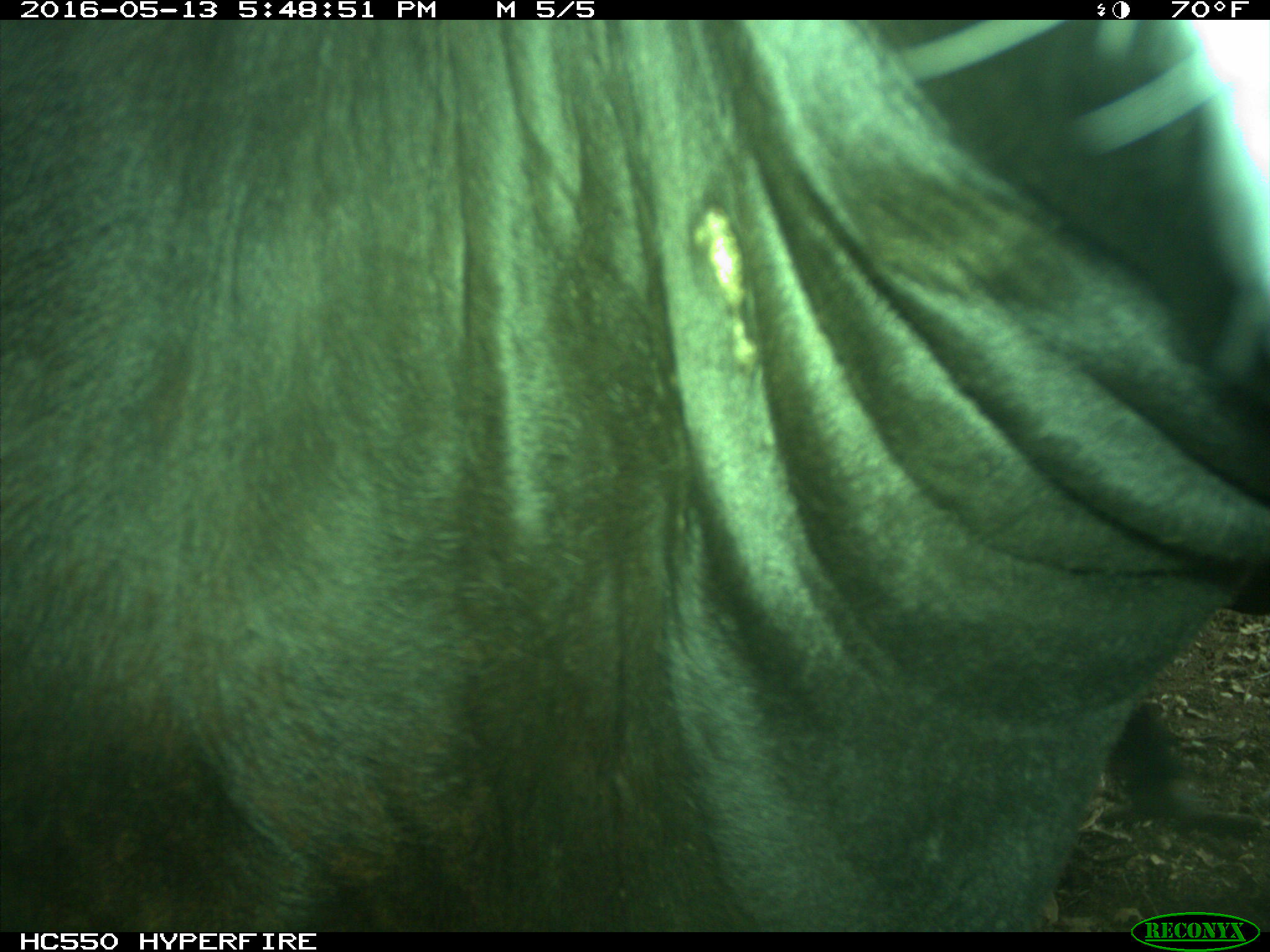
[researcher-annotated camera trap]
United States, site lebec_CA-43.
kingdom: Animalia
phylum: Chordata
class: Mammalia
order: Artiodactyla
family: Bovidae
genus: Bos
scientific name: Bos taurus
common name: domestic cow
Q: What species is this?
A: Bos taurus (domestic cow).